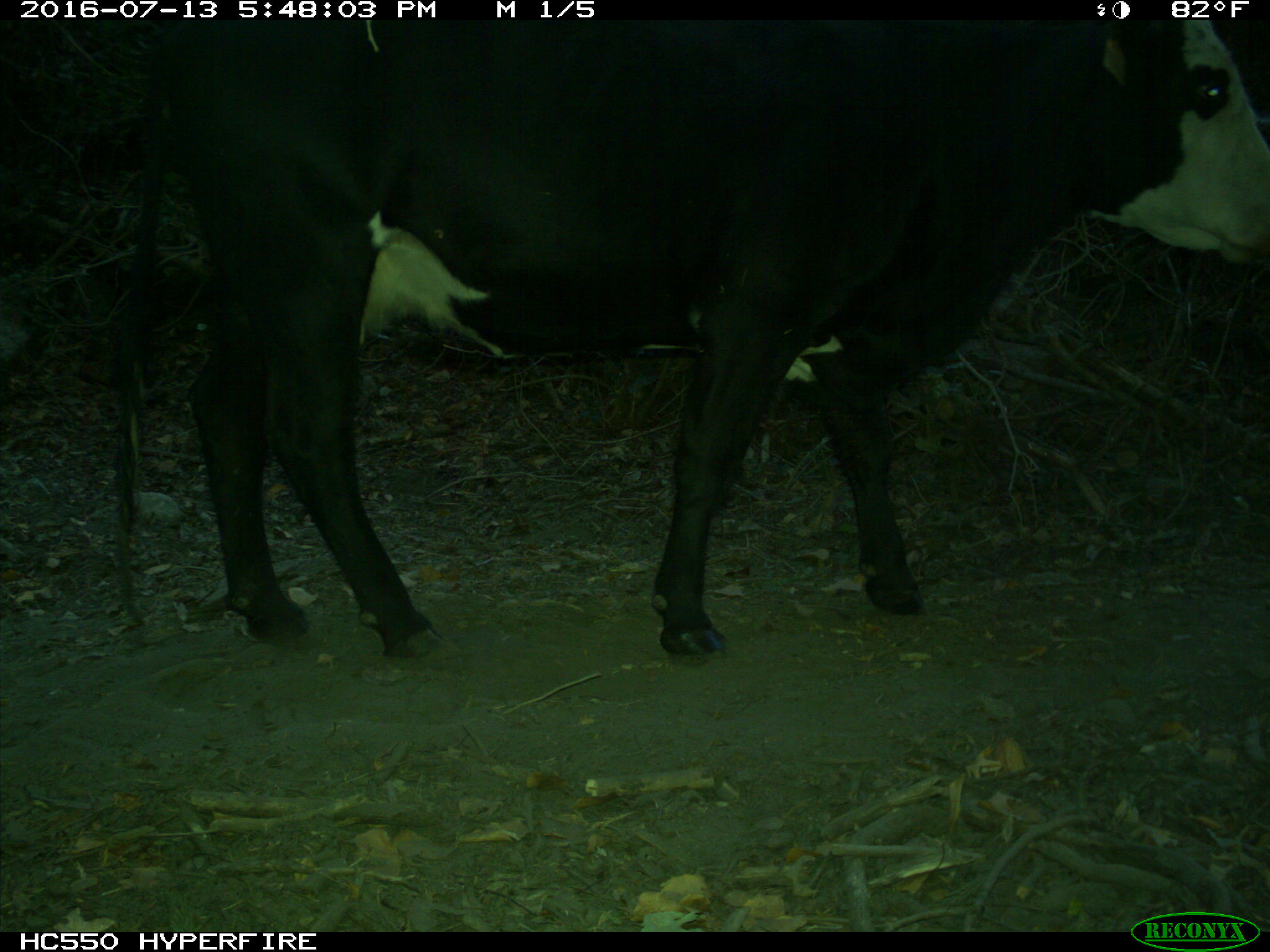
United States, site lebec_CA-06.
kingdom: Animalia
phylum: Chordata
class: Mammalia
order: Artiodactyla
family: Bovidae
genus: Bos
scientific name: Bos taurus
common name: domestic cow